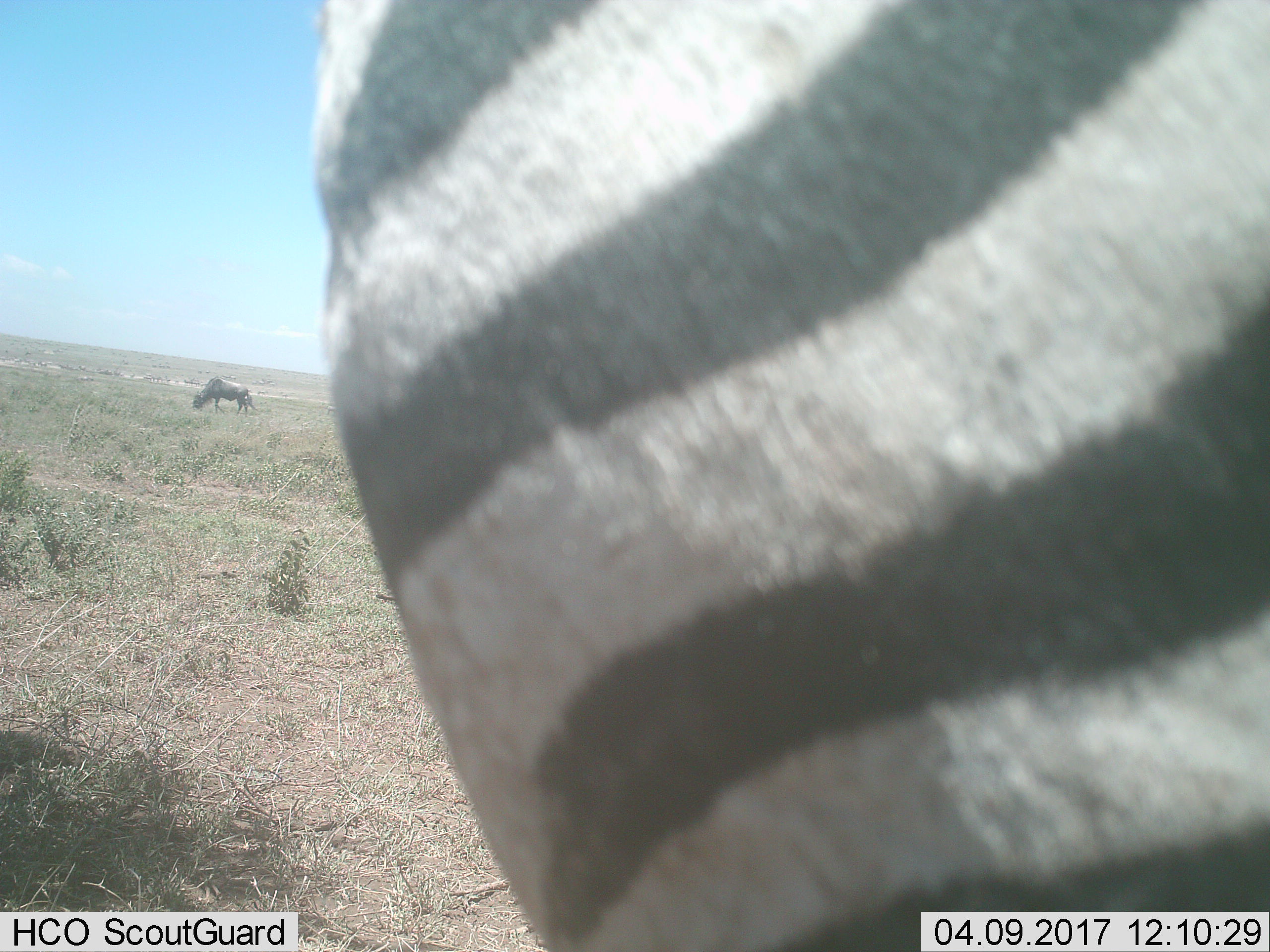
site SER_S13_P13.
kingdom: Animalia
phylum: Chordata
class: Mammalia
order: Artiodactyla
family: Bovidae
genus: Connochaetes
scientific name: Connochaetes taurinus taurinus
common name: blue wildebeest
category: wildebeestblue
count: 1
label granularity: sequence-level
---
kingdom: Animalia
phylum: Chordata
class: Mammalia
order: Perissodactyla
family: Equidae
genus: Equus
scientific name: Equus quagga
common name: plains zebra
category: zebraplains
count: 1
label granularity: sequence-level